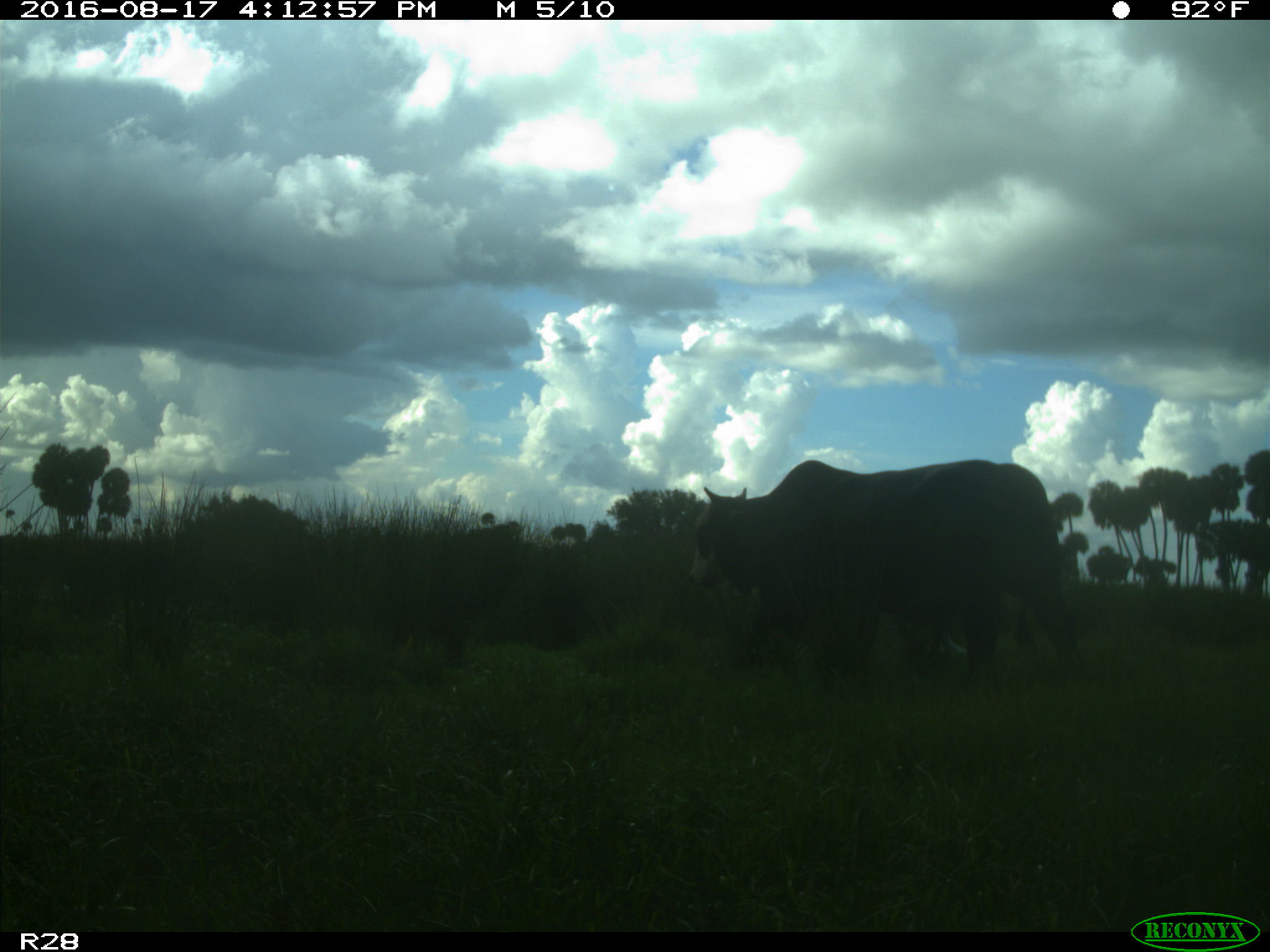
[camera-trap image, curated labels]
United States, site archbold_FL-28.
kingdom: Animalia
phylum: Chordata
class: Mammalia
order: Artiodactyla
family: Bovidae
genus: Bos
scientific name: Bos taurus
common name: domestic cow